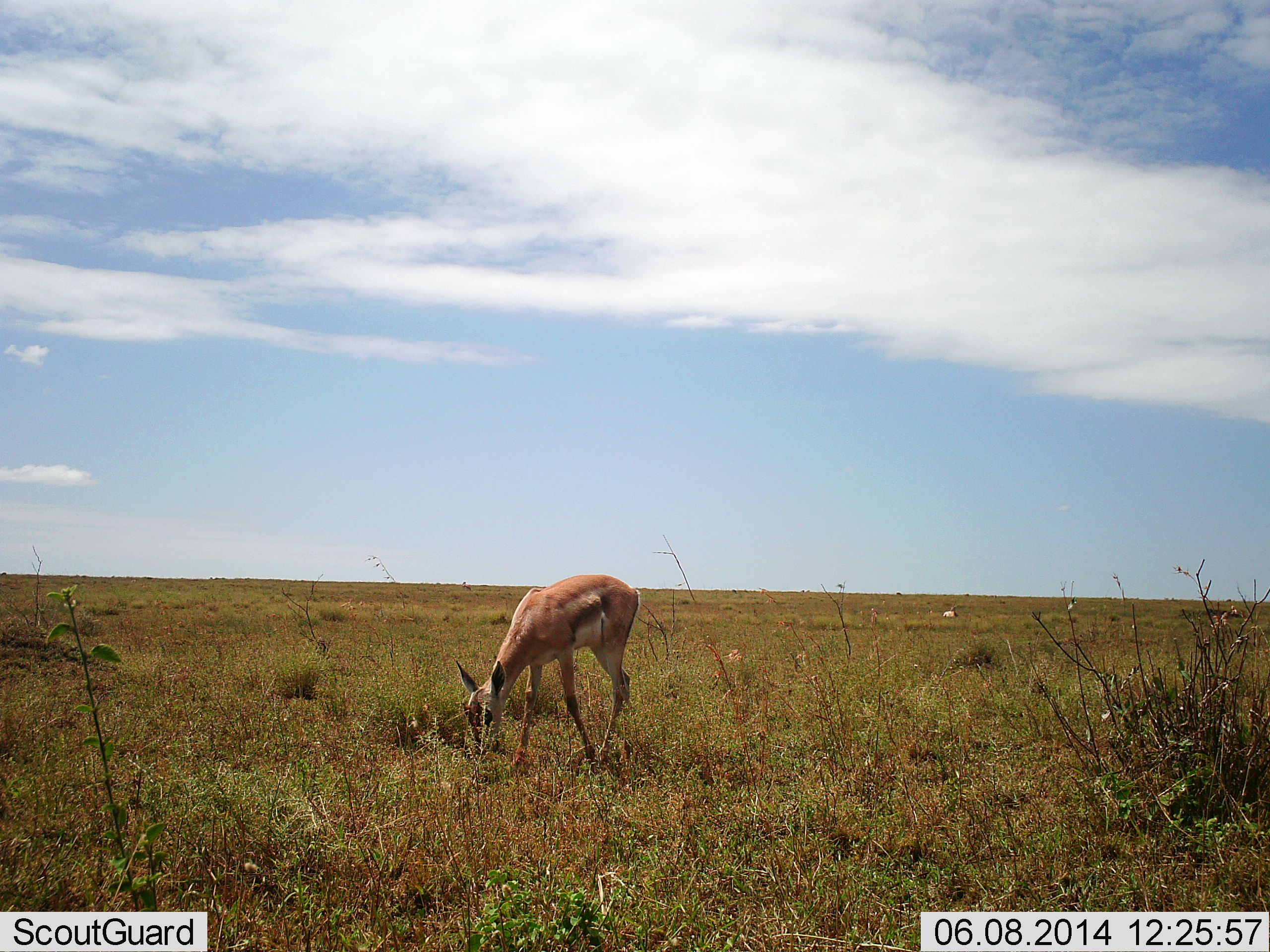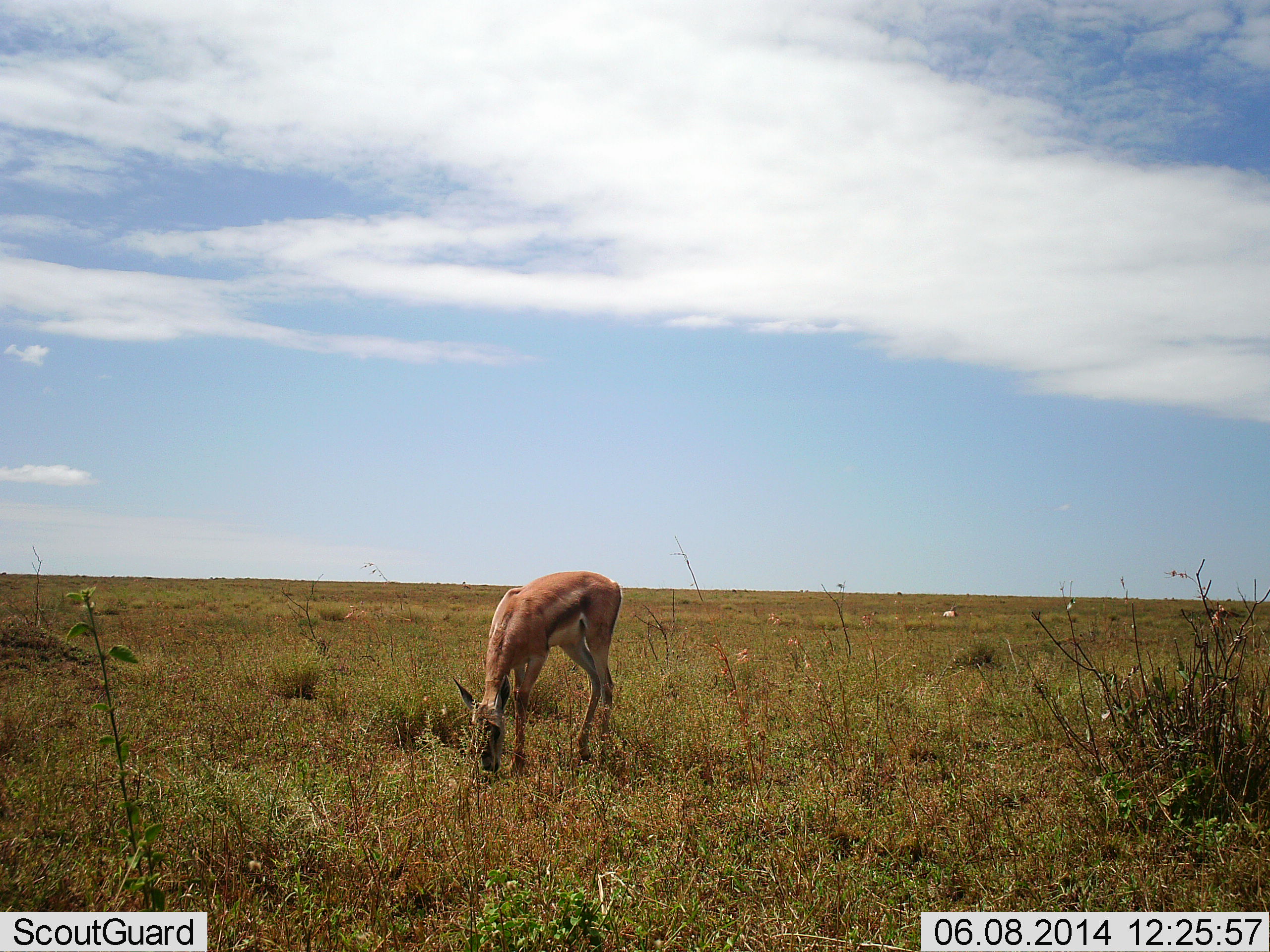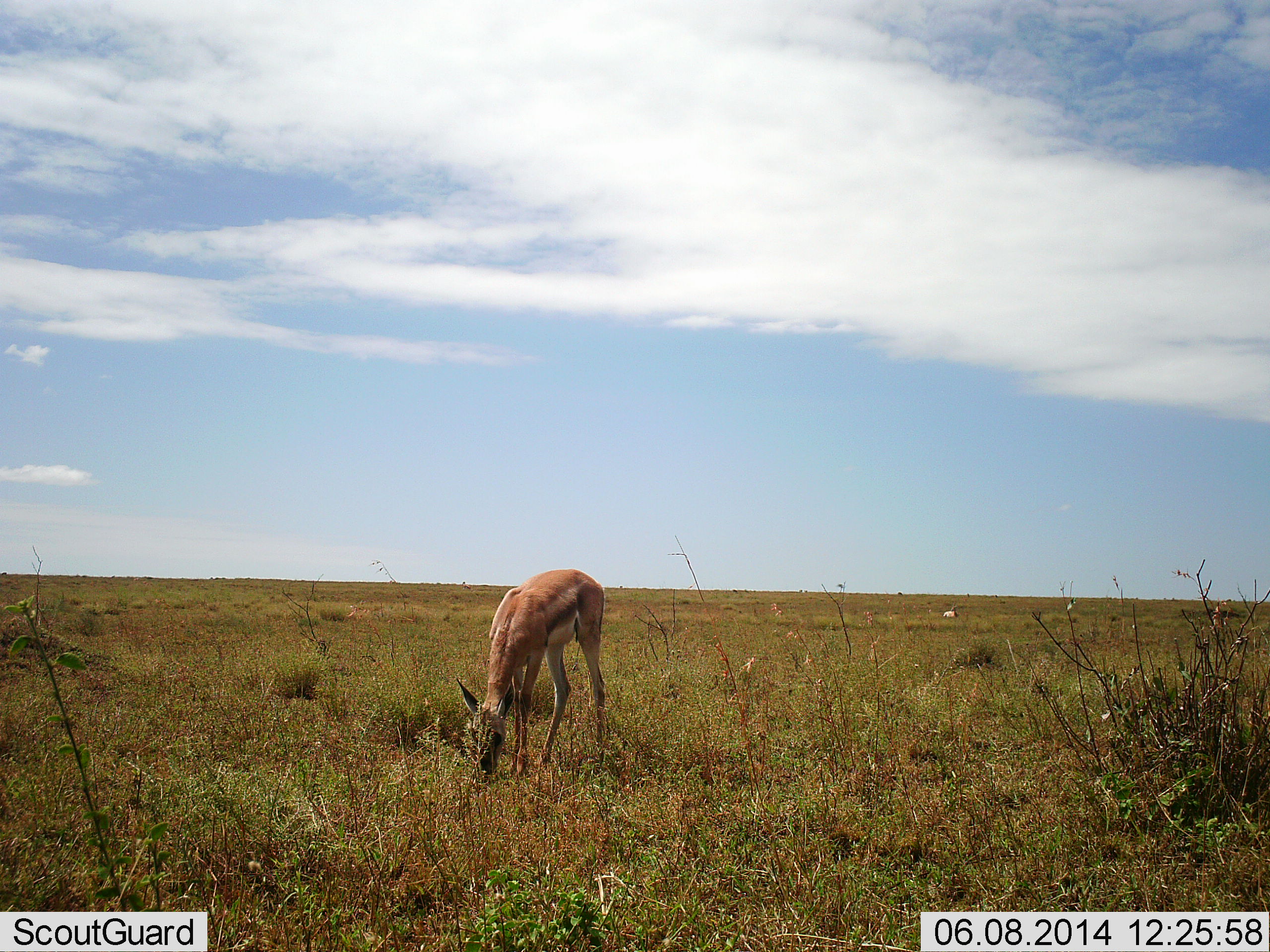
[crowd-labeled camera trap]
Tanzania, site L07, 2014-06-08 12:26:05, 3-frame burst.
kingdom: Animalia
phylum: Chordata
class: Mammalia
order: Artiodactyla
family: Bovidae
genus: Eudorcas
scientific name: Eudorcas thomsonii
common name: thomson's gazelle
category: gazellethomsons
Gazellethomsons (thomson's gazelle) (Eudorcas thomsonii), count 1. Behavior (volunteer vote fractions): standing 16%, resting 0%, moving 9%, interacting 0%. Young present (vote fraction): 0%. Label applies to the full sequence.